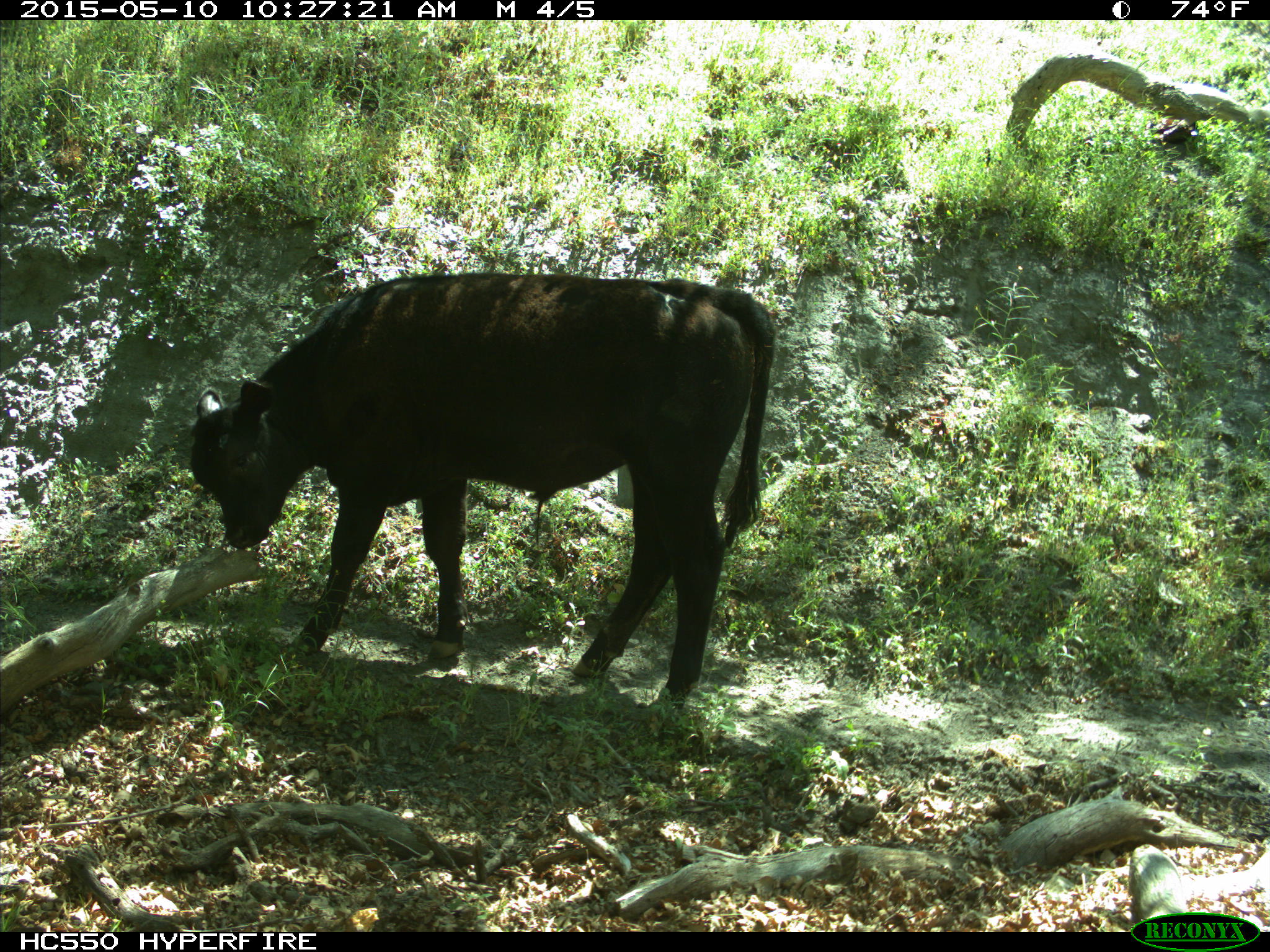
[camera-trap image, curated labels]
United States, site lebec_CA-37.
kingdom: Animalia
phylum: Chordata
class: Mammalia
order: Artiodactyla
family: Bovidae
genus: Bos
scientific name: Bos taurus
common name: domestic cow